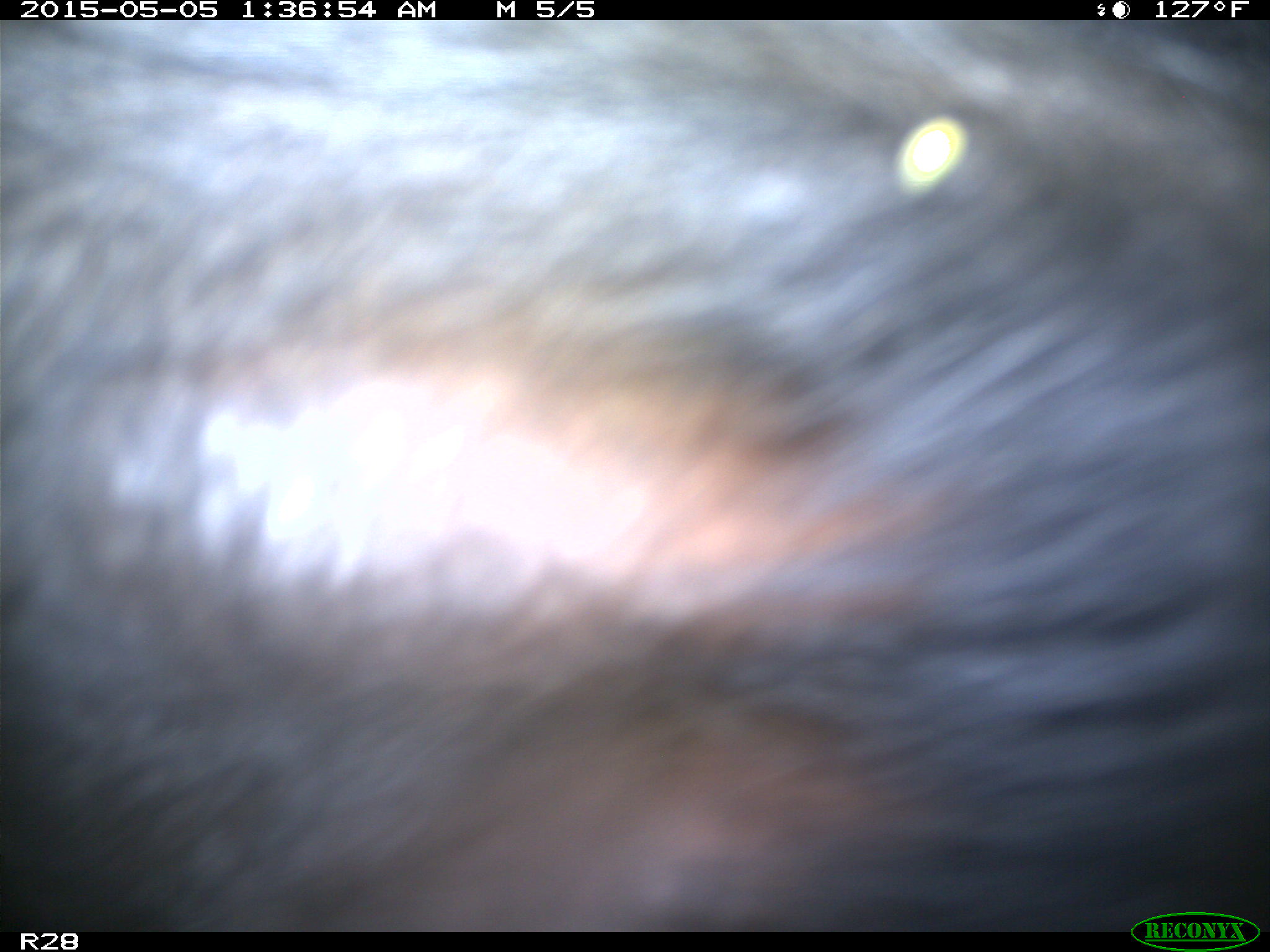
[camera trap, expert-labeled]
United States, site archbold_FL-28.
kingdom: Animalia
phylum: Chordata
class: Mammalia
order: Artiodactyla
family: Bovidae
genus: Bos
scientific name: Bos taurus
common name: domestic cow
Bos taurus (domestic cow).